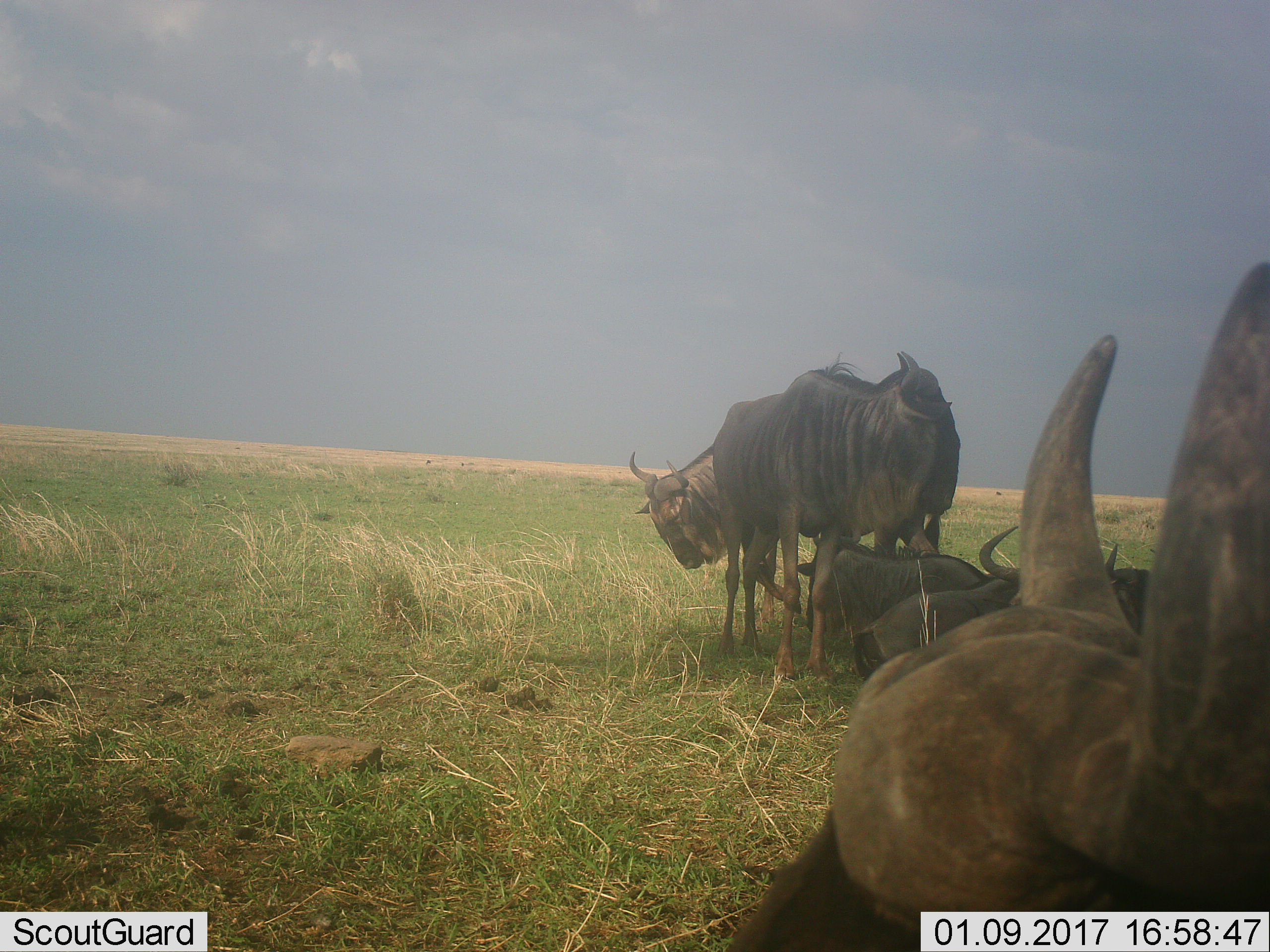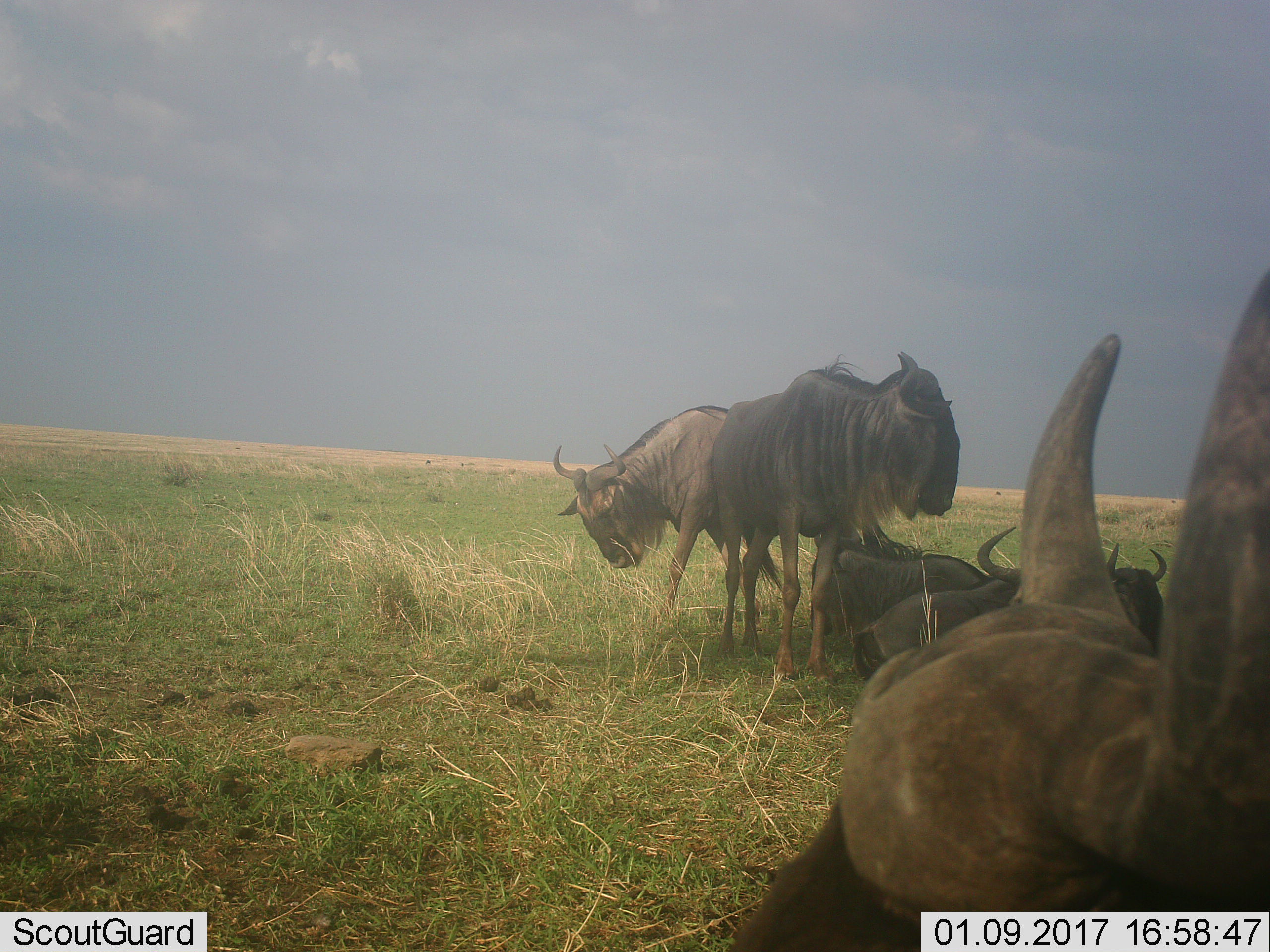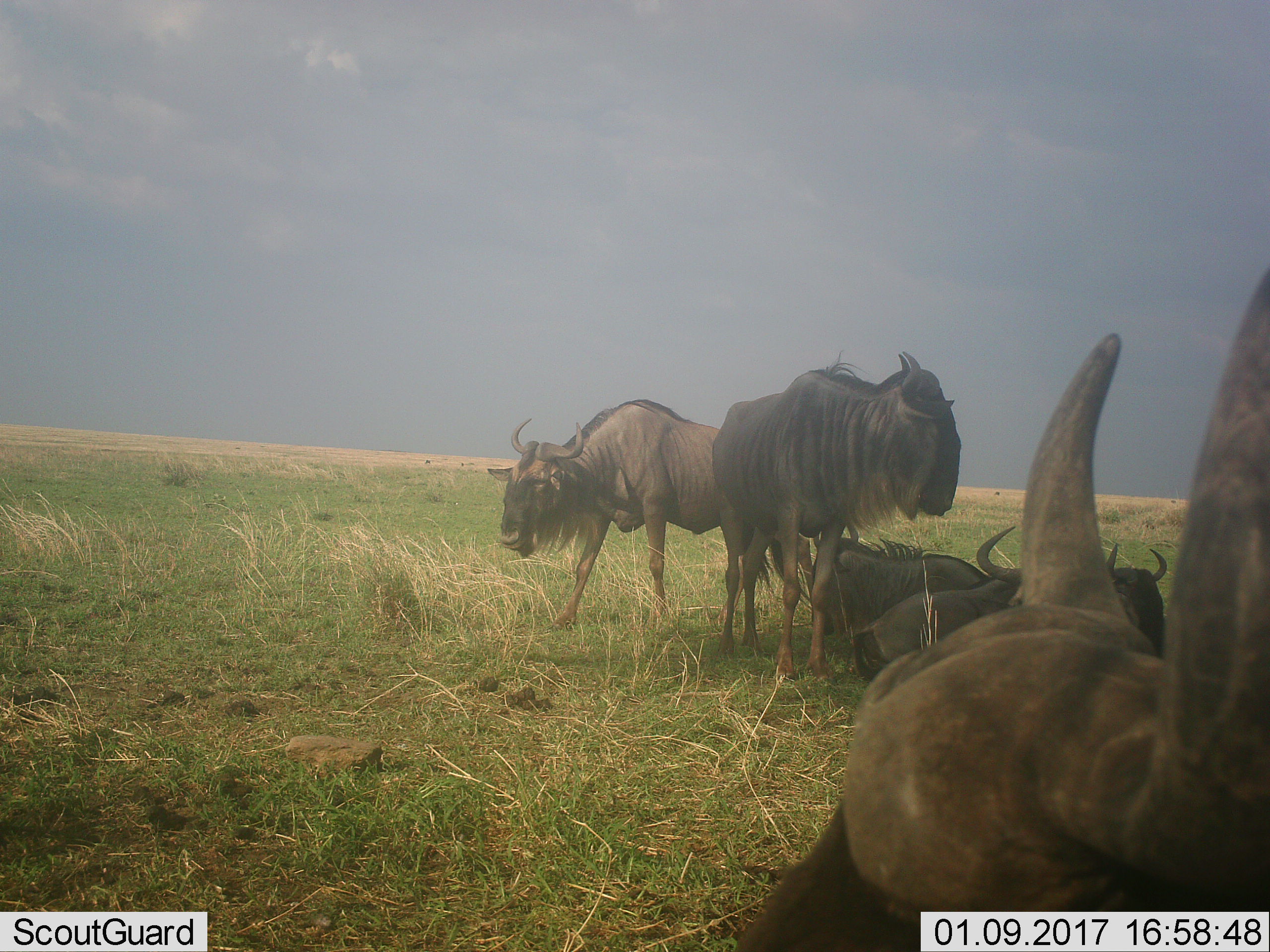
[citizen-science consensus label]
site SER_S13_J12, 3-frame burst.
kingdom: Animalia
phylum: Chordata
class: Mammalia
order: Artiodactyla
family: Bovidae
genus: Connochaetes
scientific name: Connochaetes taurinus taurinus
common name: blue wildebeest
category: wildebeestblue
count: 5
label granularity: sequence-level